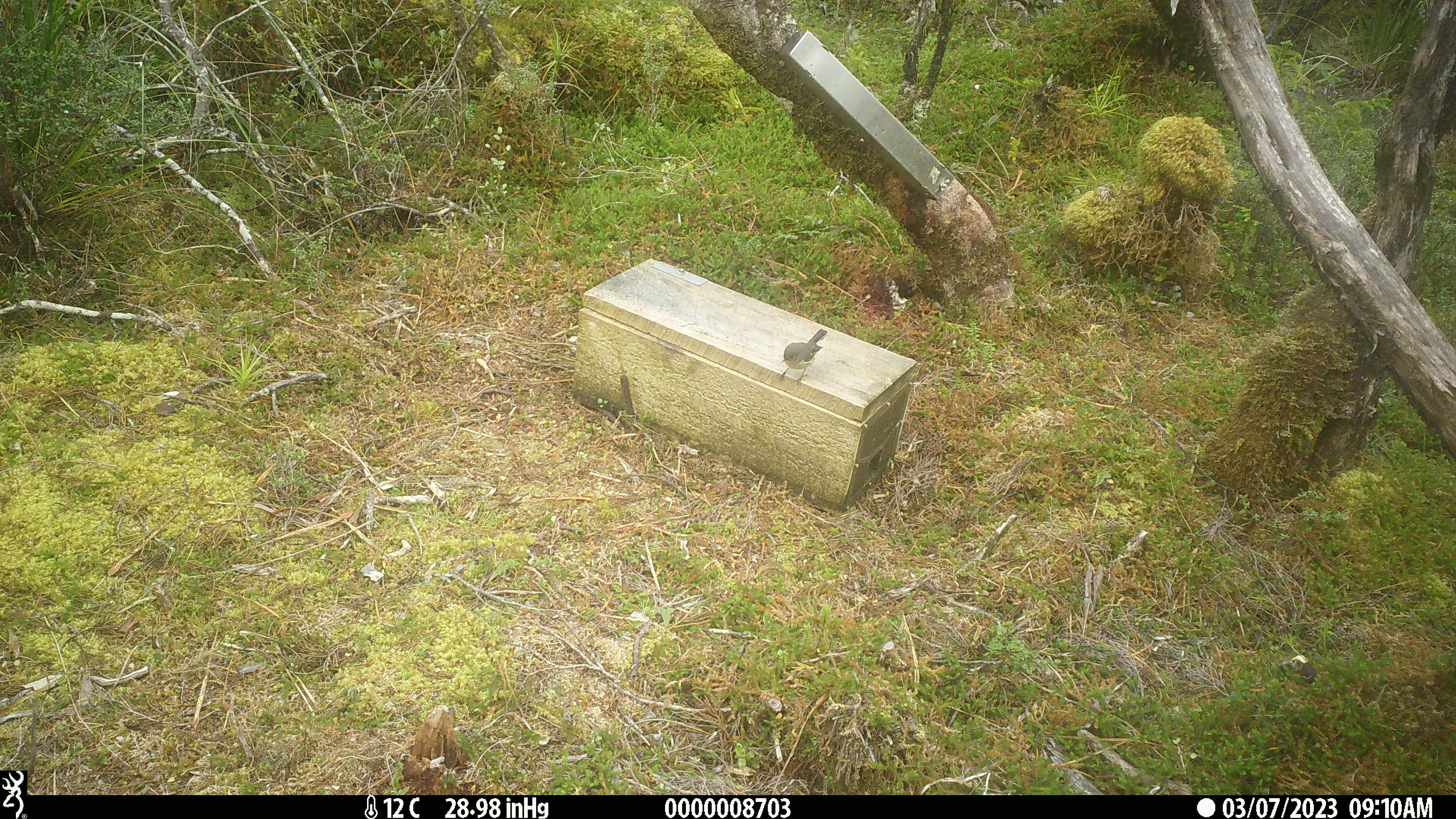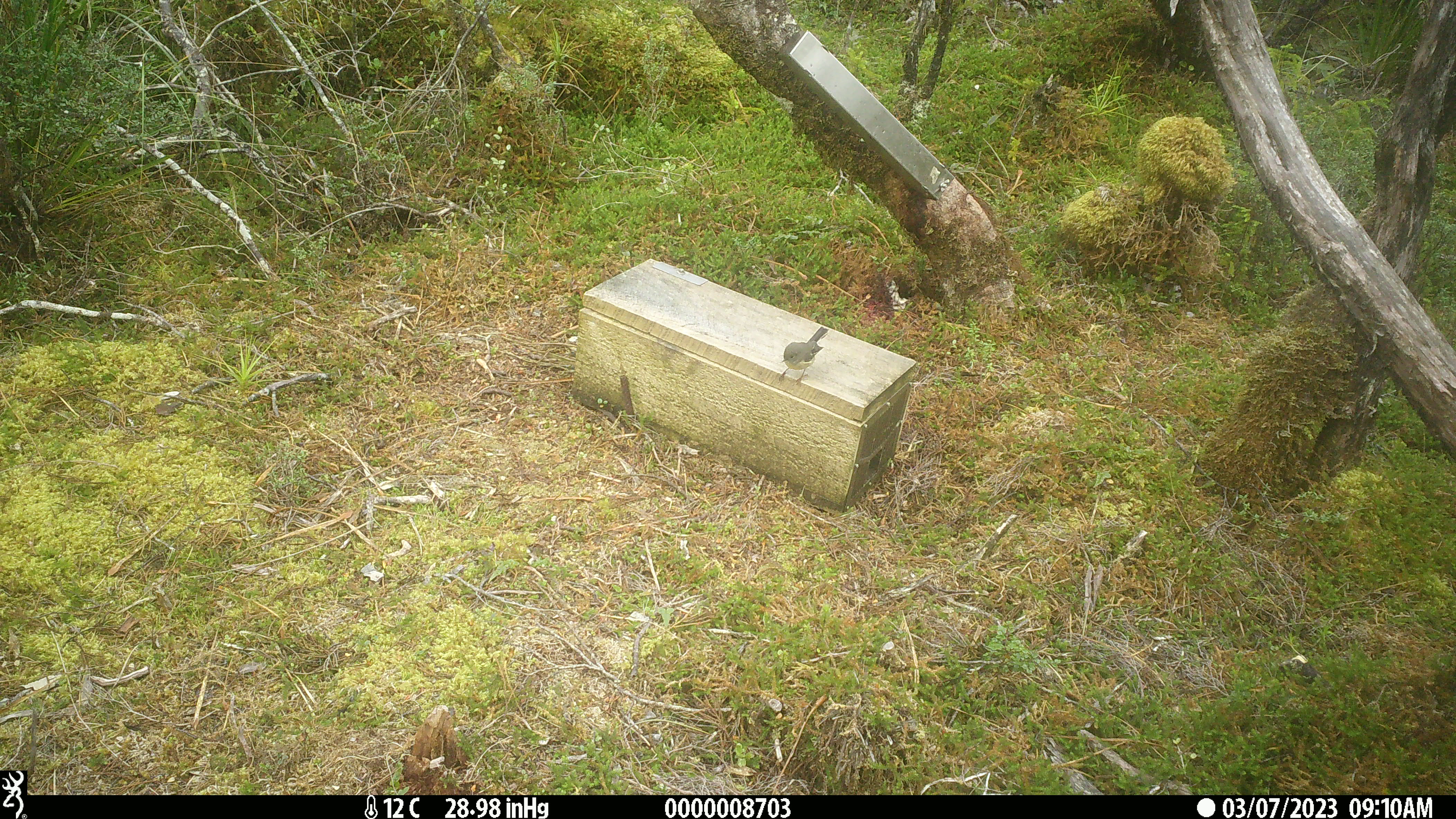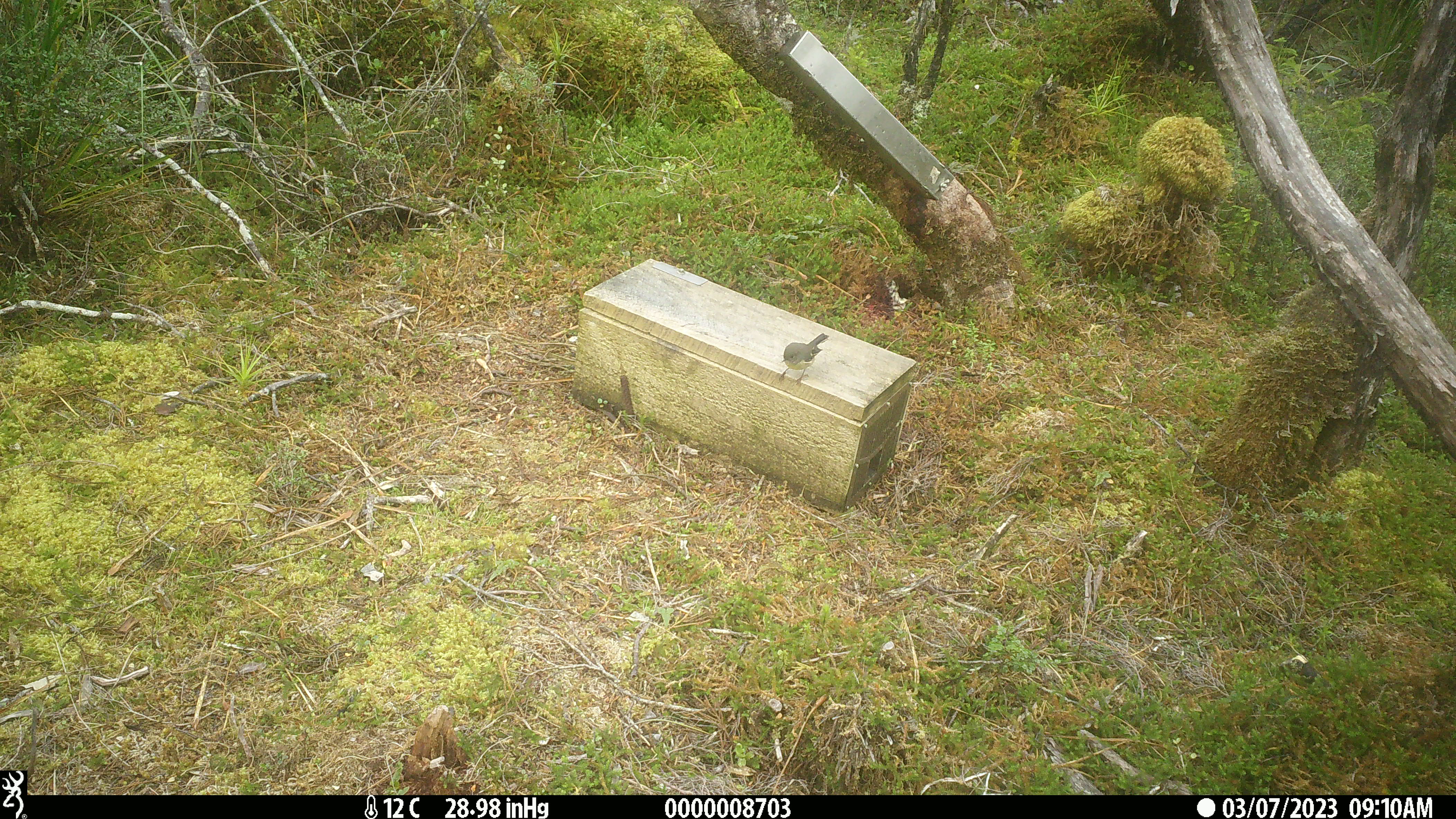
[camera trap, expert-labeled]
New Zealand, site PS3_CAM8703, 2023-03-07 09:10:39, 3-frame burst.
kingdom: Animalia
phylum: Chordata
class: Aves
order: Passeriformes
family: Petroicidae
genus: Petroica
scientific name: Petroica macrocephala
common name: tomtit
Tomtit (Petroica macrocephala).